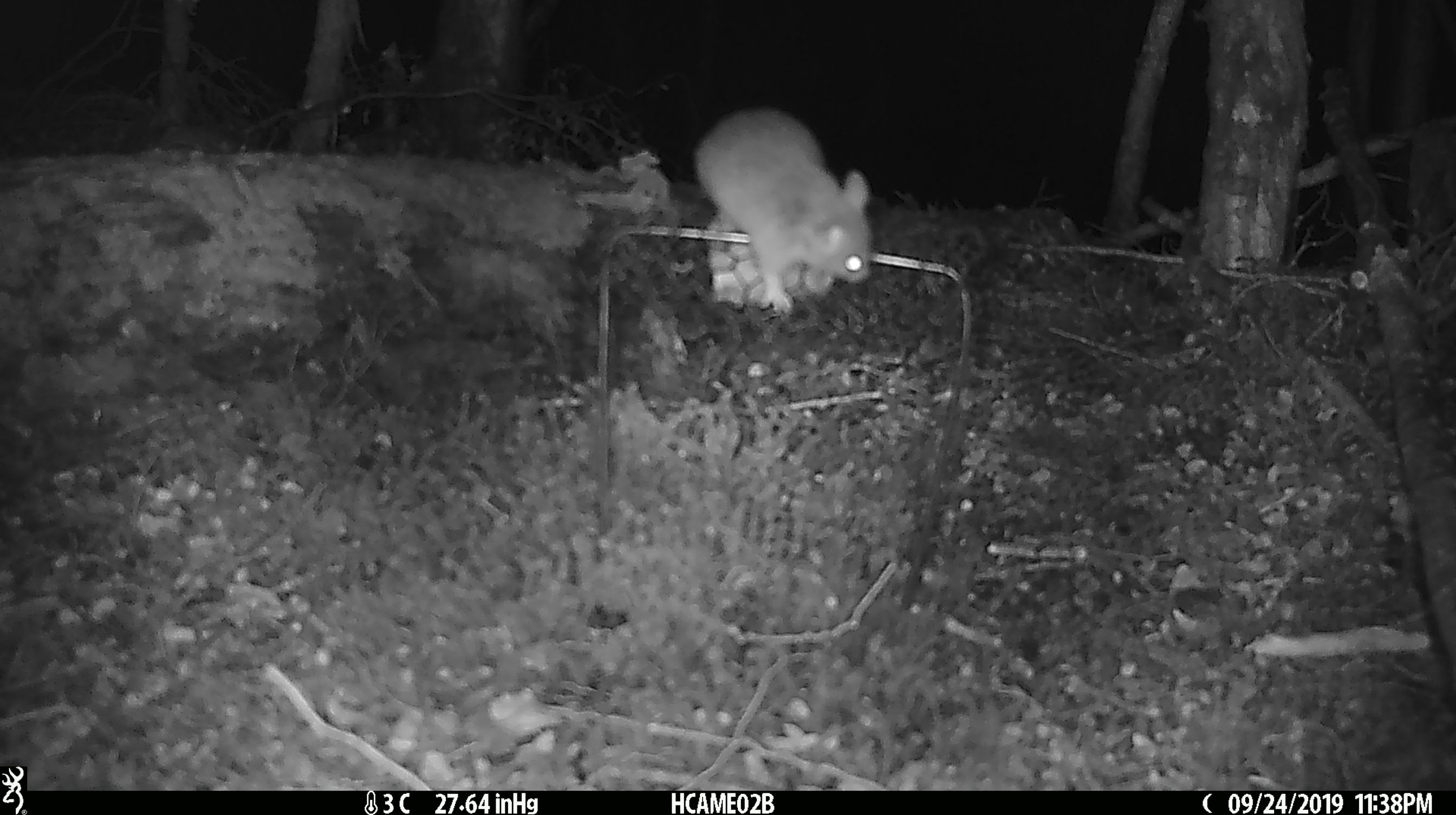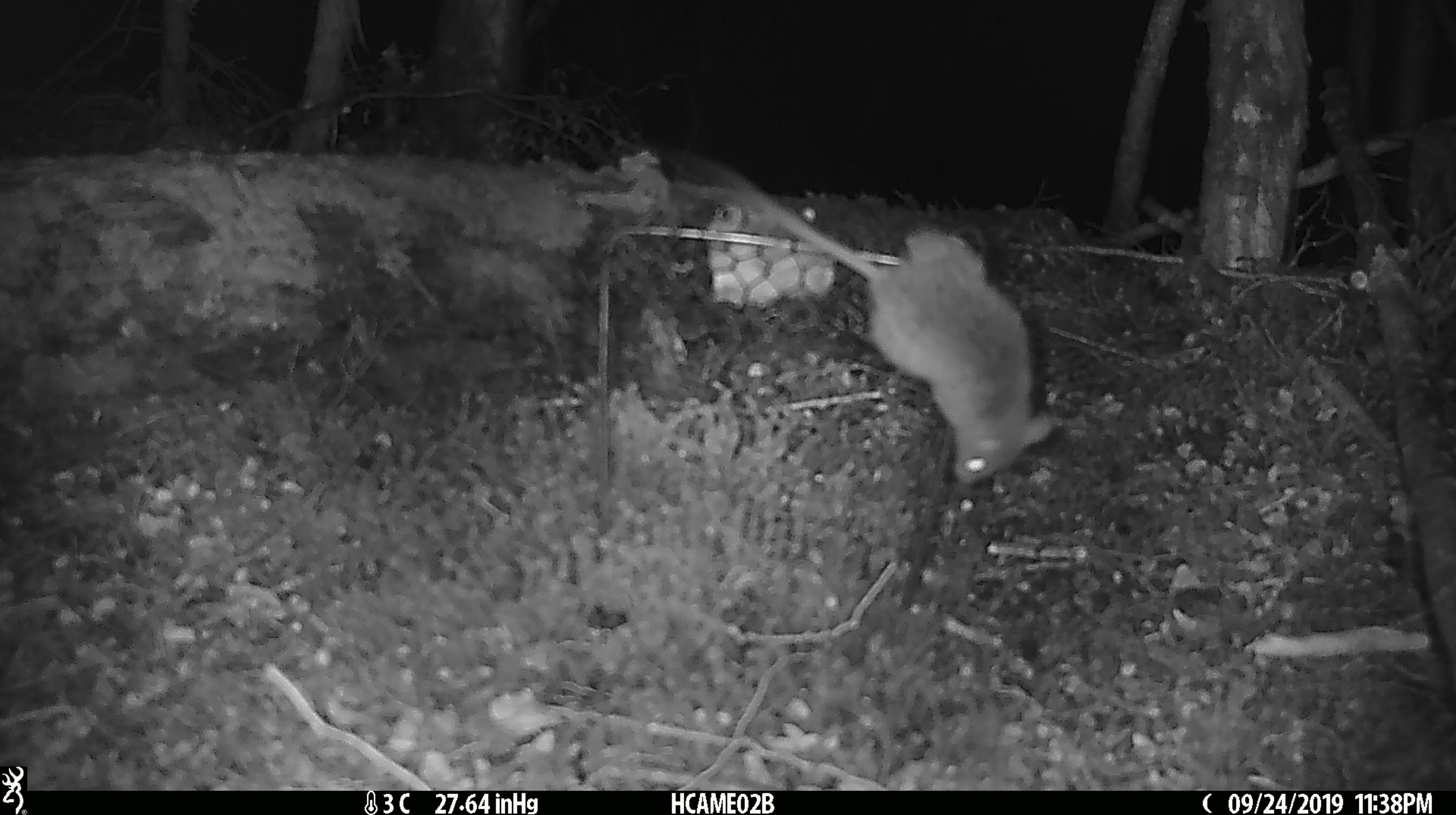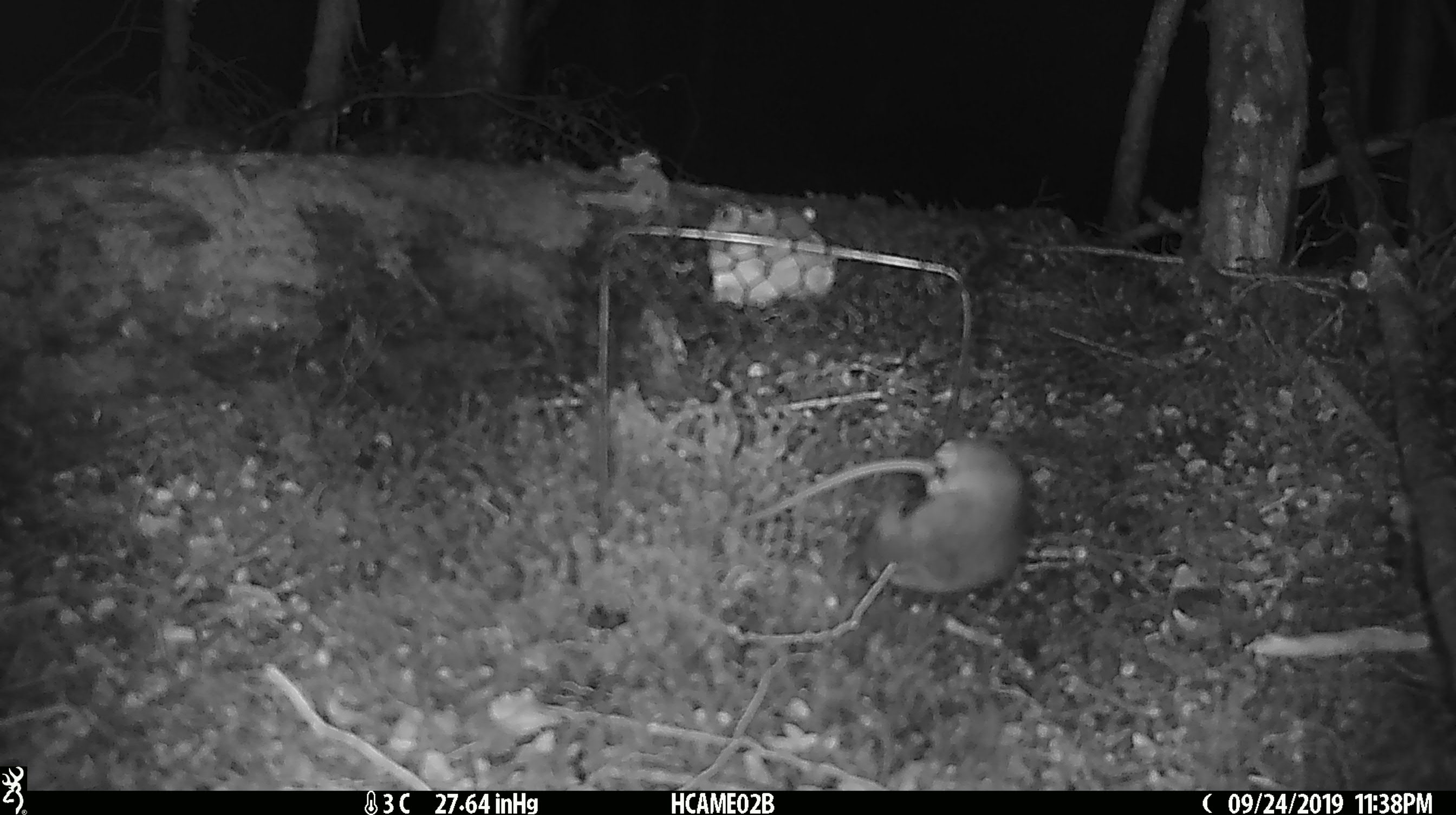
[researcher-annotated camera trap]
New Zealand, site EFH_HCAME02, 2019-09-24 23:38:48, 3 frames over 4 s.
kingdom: Animalia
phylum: Chordata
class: Mammalia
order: Rodentia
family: Muridae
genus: Mus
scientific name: Mus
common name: mouse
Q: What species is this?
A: Mouse (Mus).